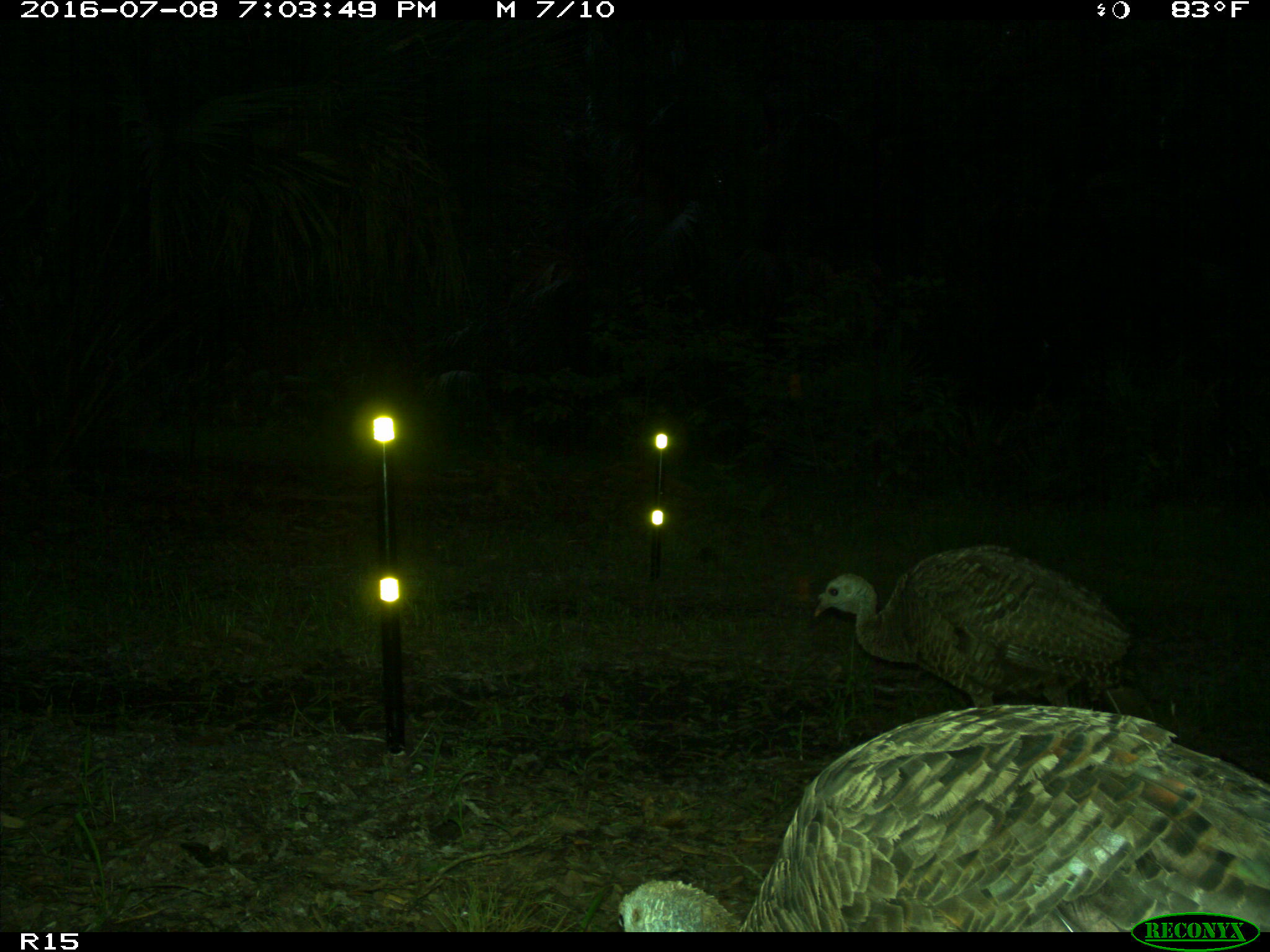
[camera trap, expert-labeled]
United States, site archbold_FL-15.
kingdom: Animalia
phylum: Chordata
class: Aves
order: Galliformes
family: Phasianidae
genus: Meleagris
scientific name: Meleagris gallopavo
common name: wild turkey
Meleagris gallopavo (wild turkey).